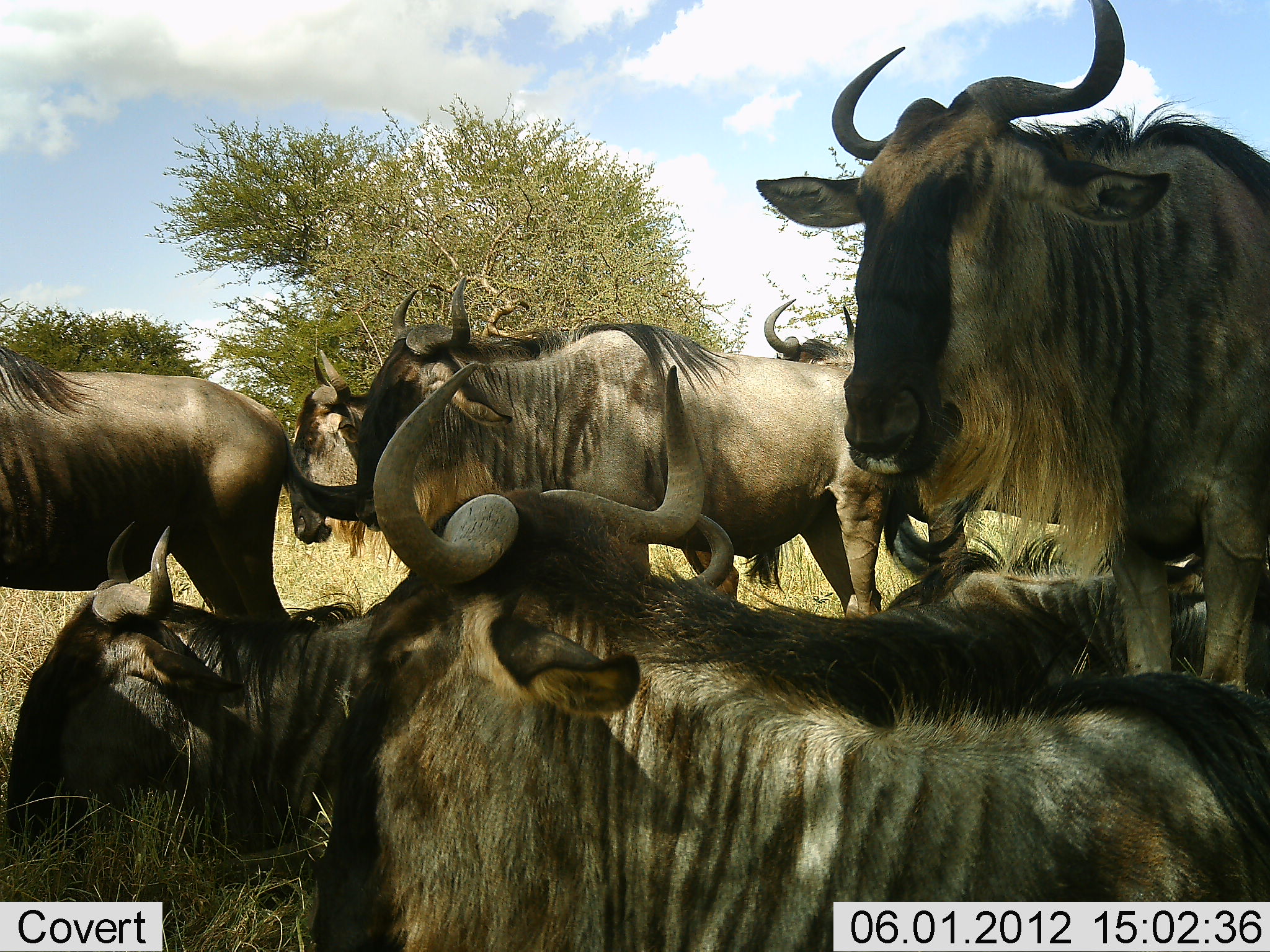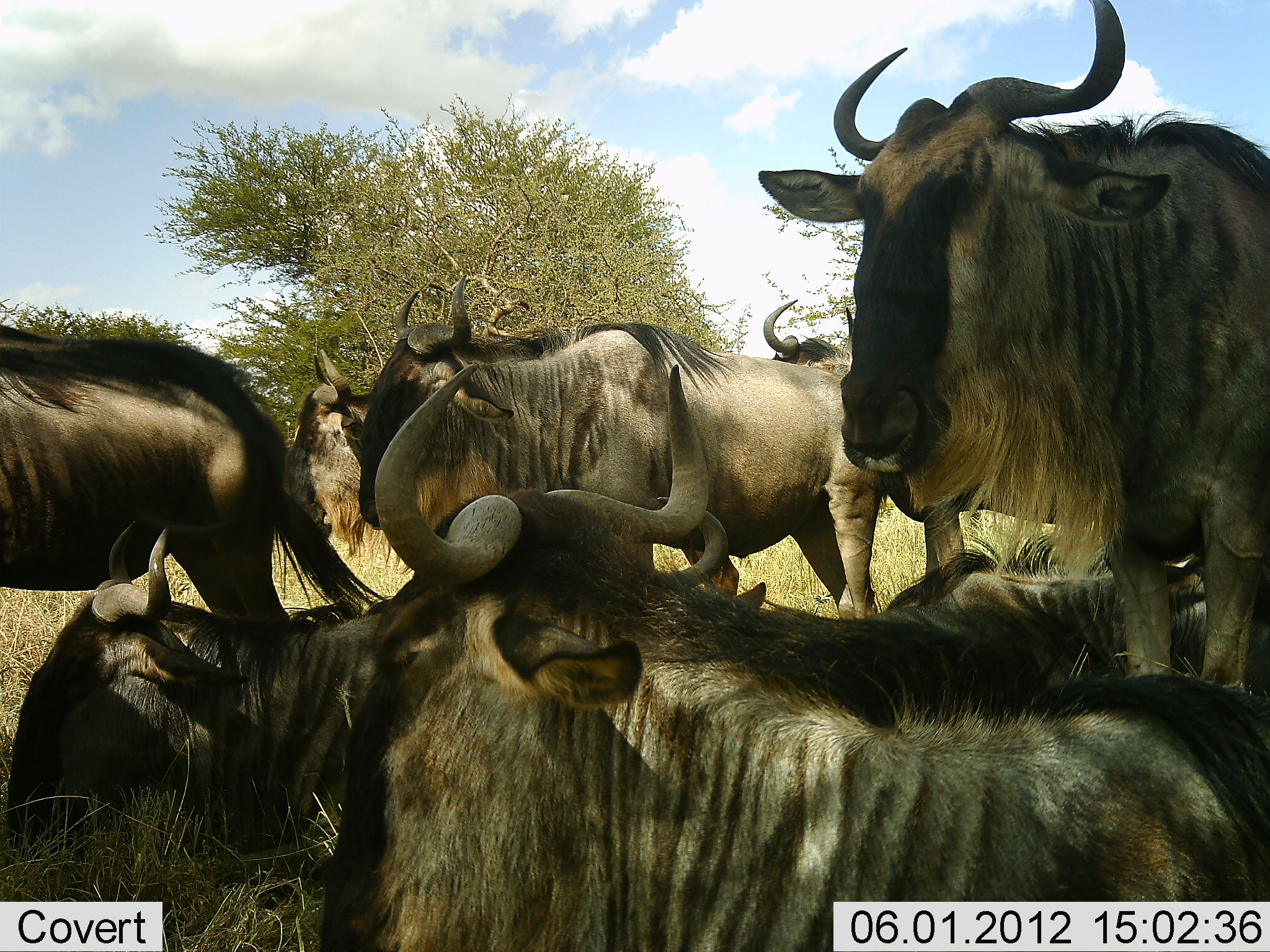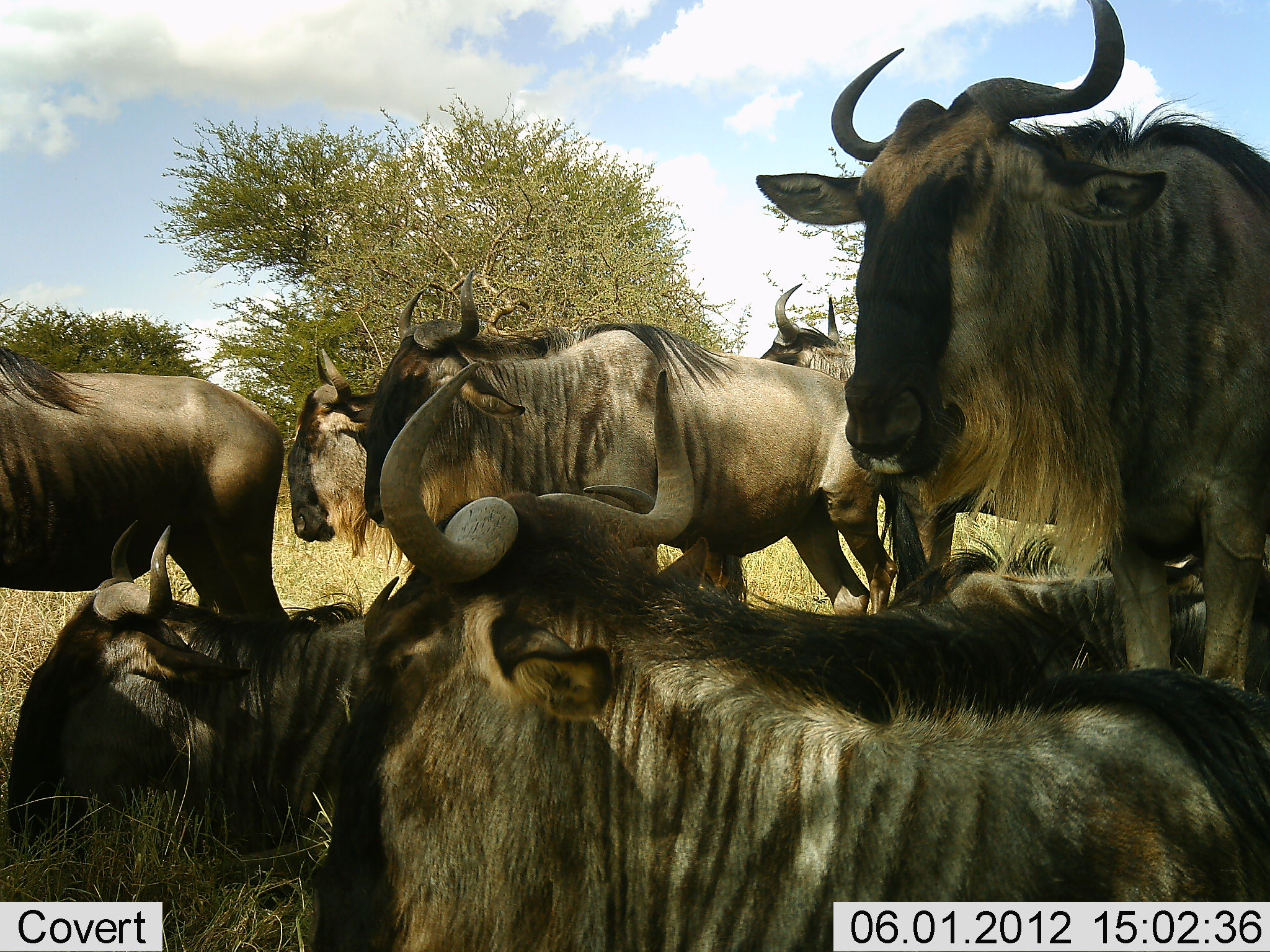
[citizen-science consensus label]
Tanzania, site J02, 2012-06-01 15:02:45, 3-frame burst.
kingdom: Animalia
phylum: Chordata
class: Mammalia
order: Artiodactyla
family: Bovidae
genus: Connochaetes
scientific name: Connochaetes taurinus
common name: blue wildebeest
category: wildebeest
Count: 8.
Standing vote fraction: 90%.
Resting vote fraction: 100%.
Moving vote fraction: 10%.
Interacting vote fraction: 10%.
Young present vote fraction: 0%.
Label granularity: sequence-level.